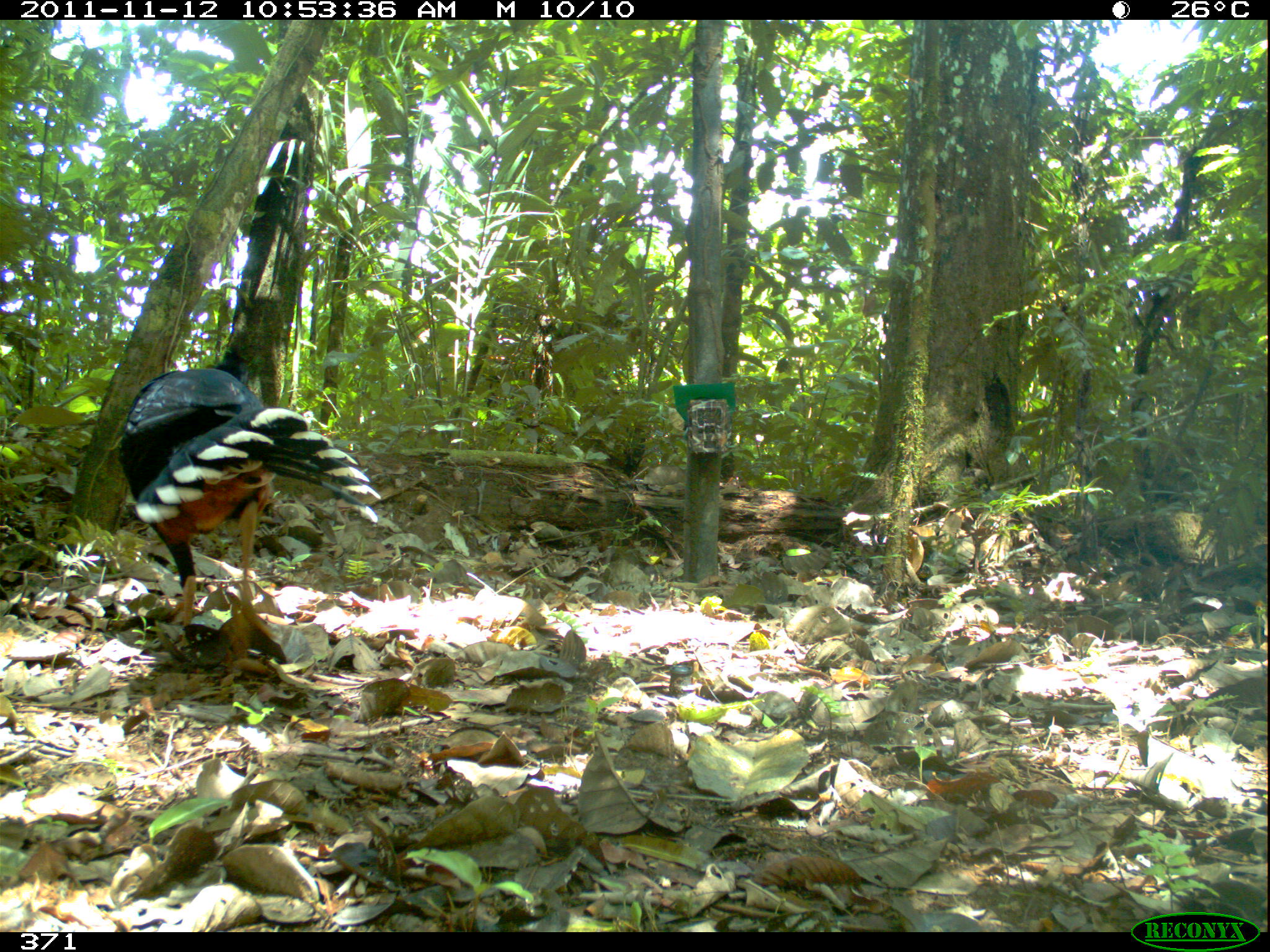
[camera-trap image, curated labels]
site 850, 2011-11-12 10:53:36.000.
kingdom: Animalia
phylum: Chordata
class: Aves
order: Galliformes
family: Cracidae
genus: Mitu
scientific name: Mitu tuberosum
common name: razor-billed curassow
Mitu tuberosum (razor-billed curassow).